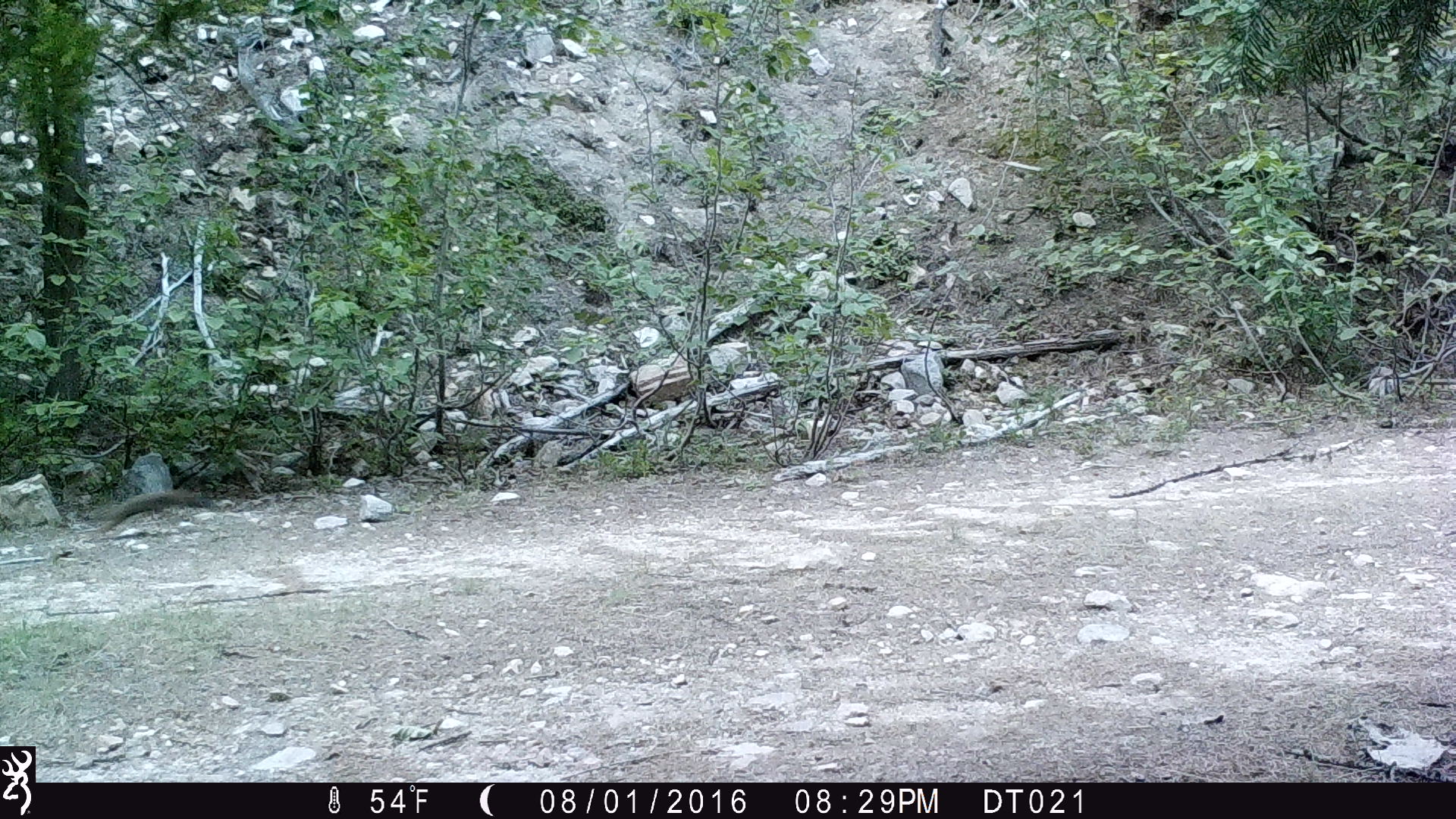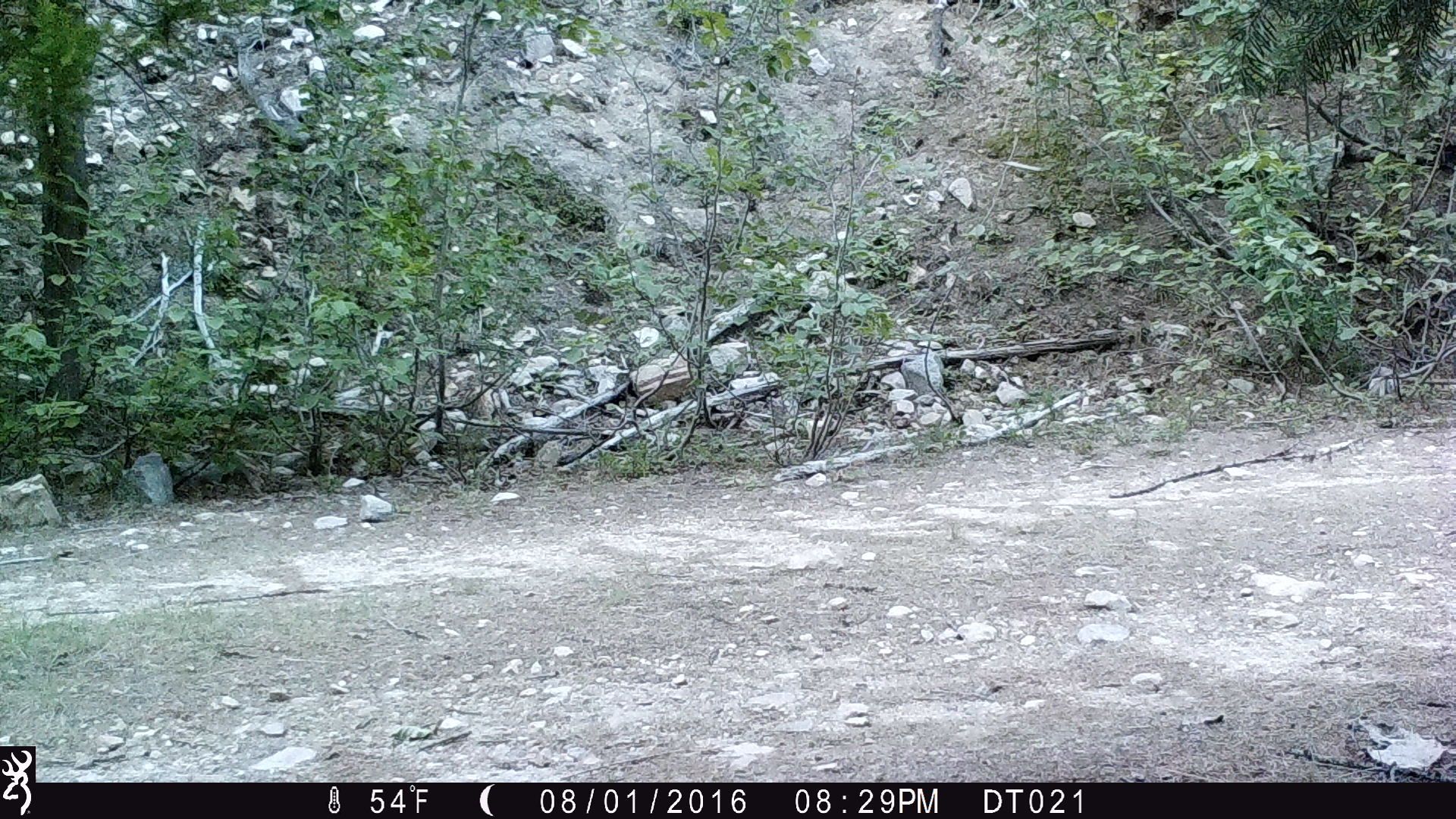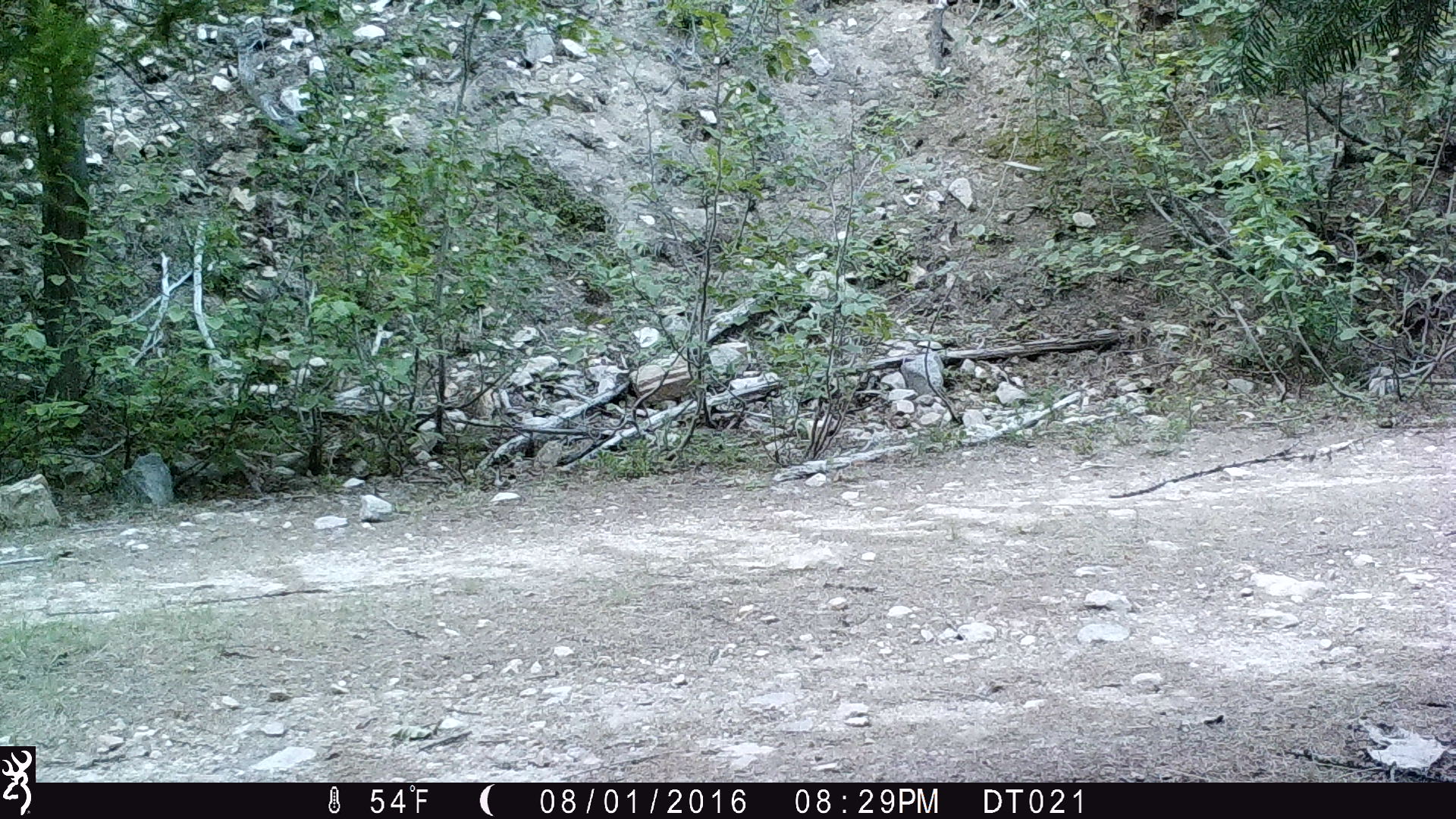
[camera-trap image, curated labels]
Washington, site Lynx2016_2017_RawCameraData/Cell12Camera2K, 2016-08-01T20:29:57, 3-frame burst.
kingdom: Animalia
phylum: Chordata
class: Mammalia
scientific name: Mammalia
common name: small mammal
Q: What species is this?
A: Small mammal (Mammalia).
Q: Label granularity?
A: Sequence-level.